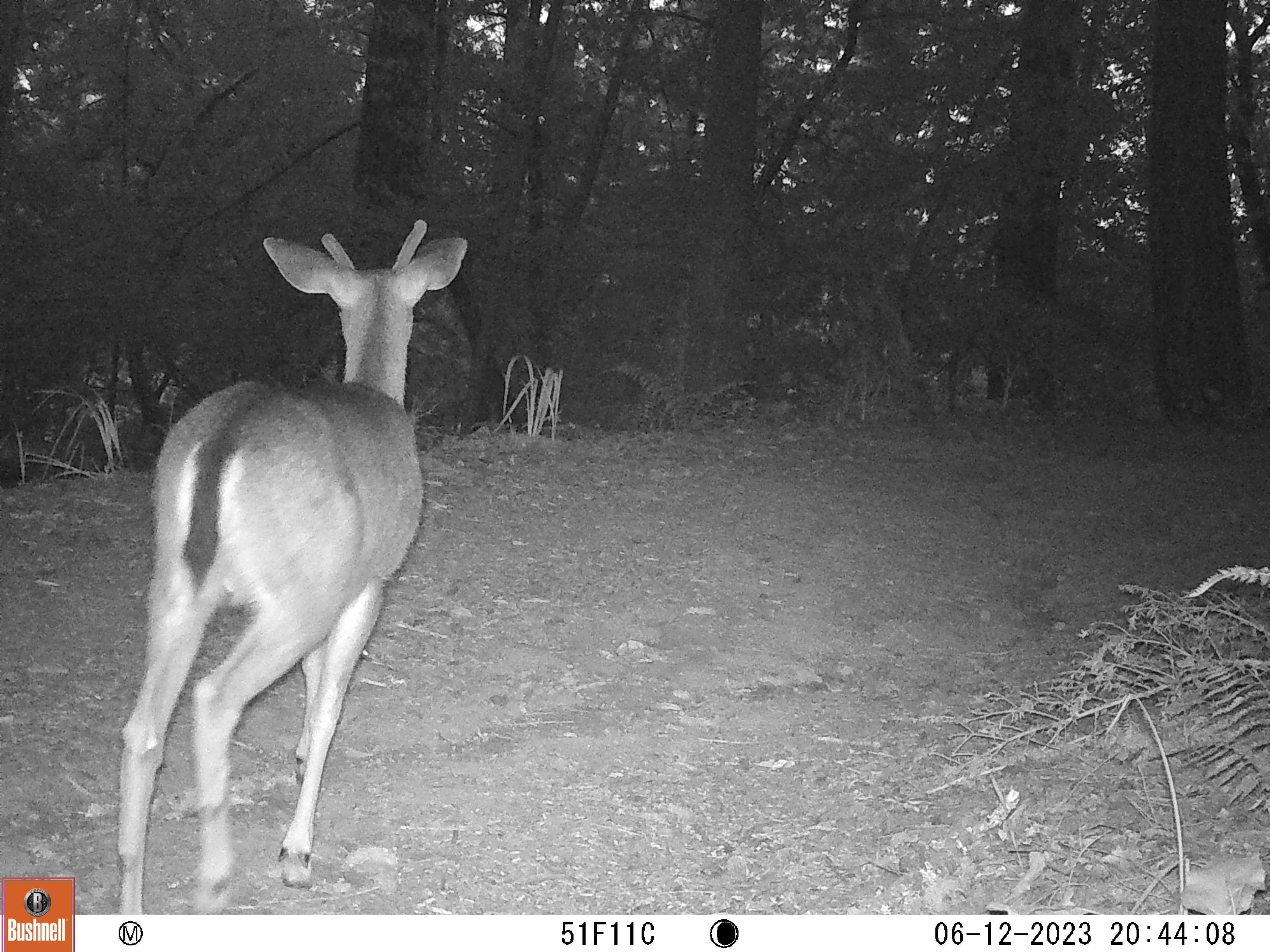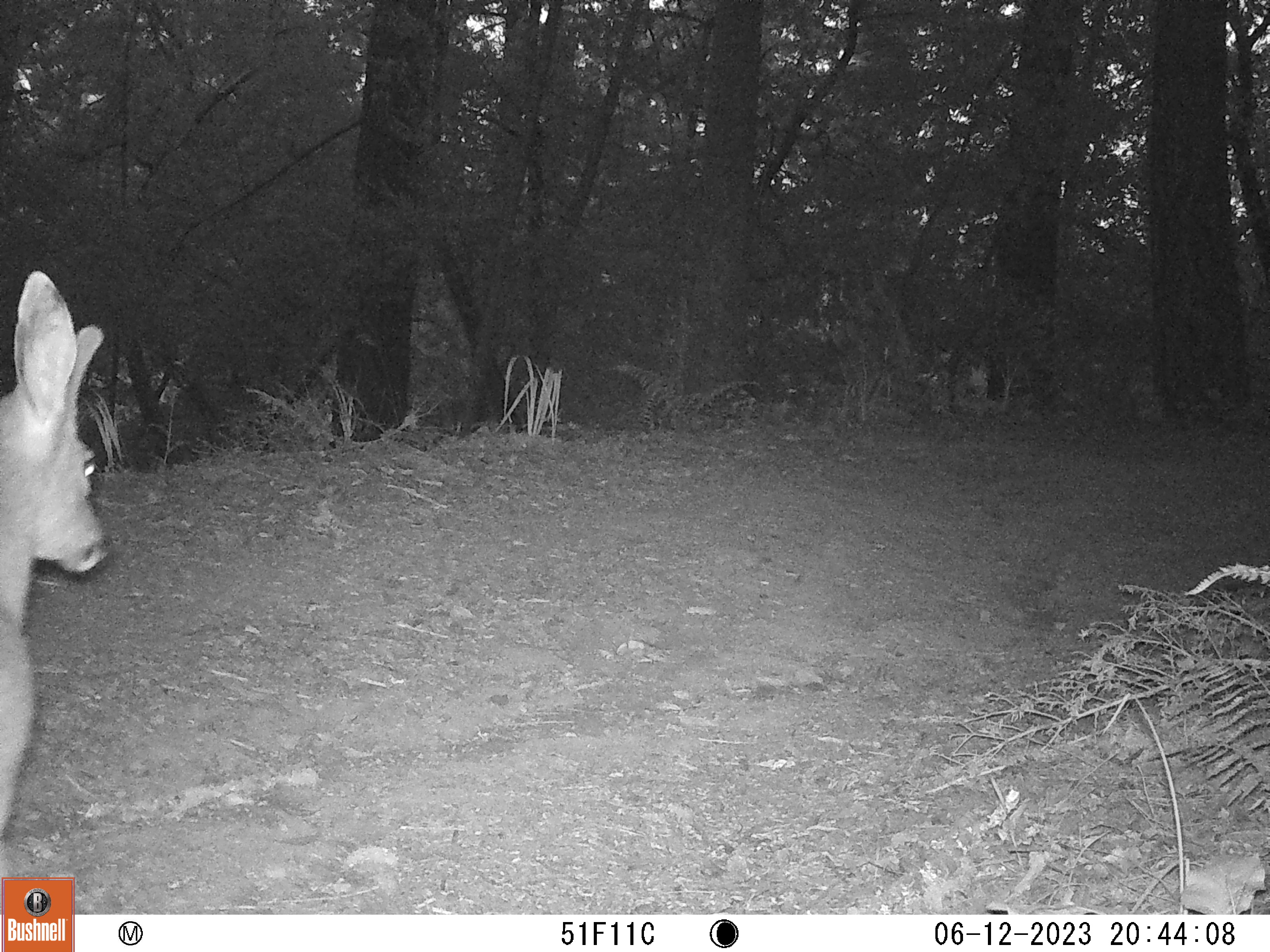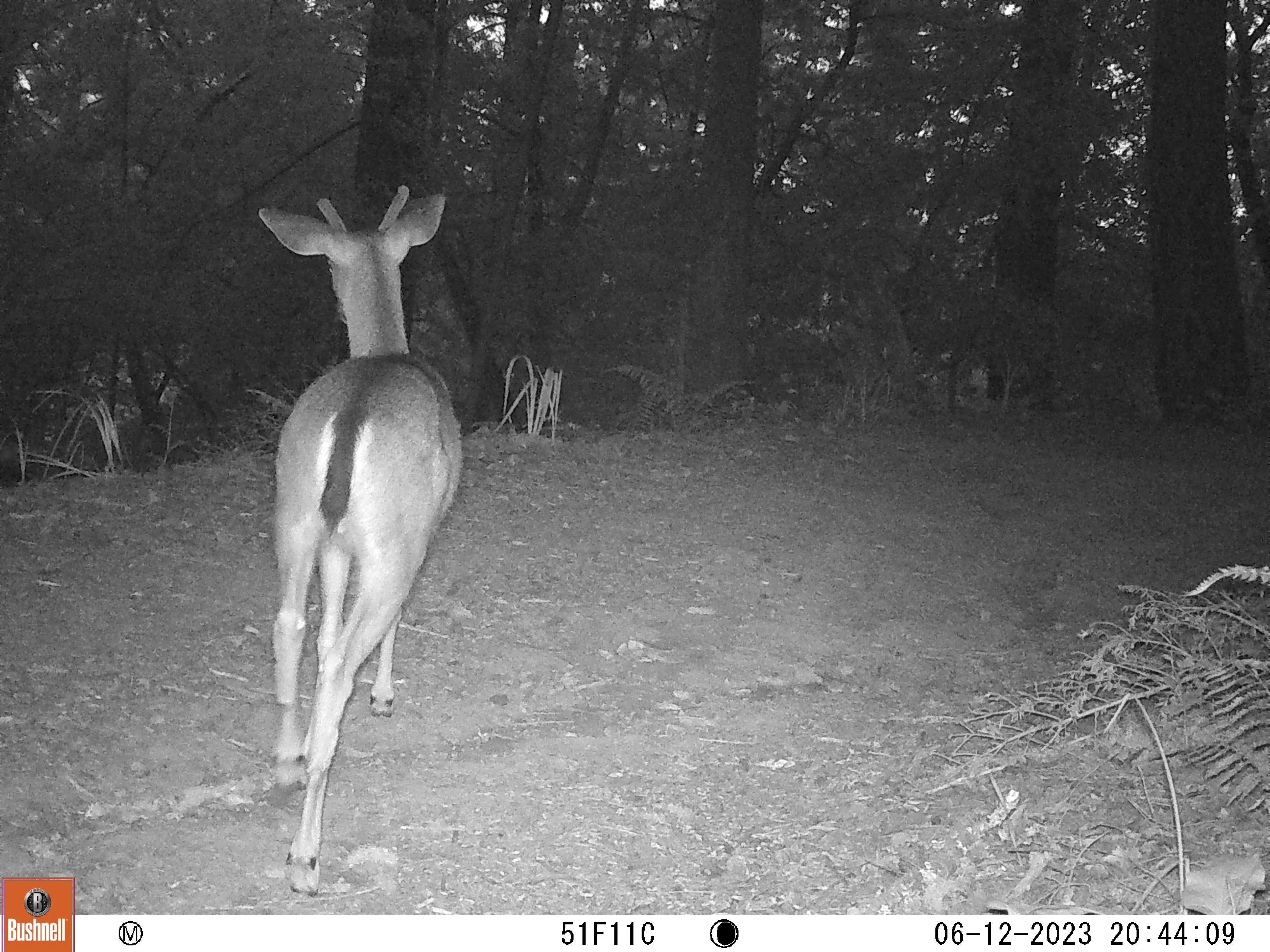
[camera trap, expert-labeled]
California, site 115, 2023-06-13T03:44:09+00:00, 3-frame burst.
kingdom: Animalia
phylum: Chordata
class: Mammalia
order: Artiodactyla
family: Cervidae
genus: Odocoileus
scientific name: Odocoileus hemionus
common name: mule deer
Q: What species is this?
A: Mule deer (Odocoileus hemionus).